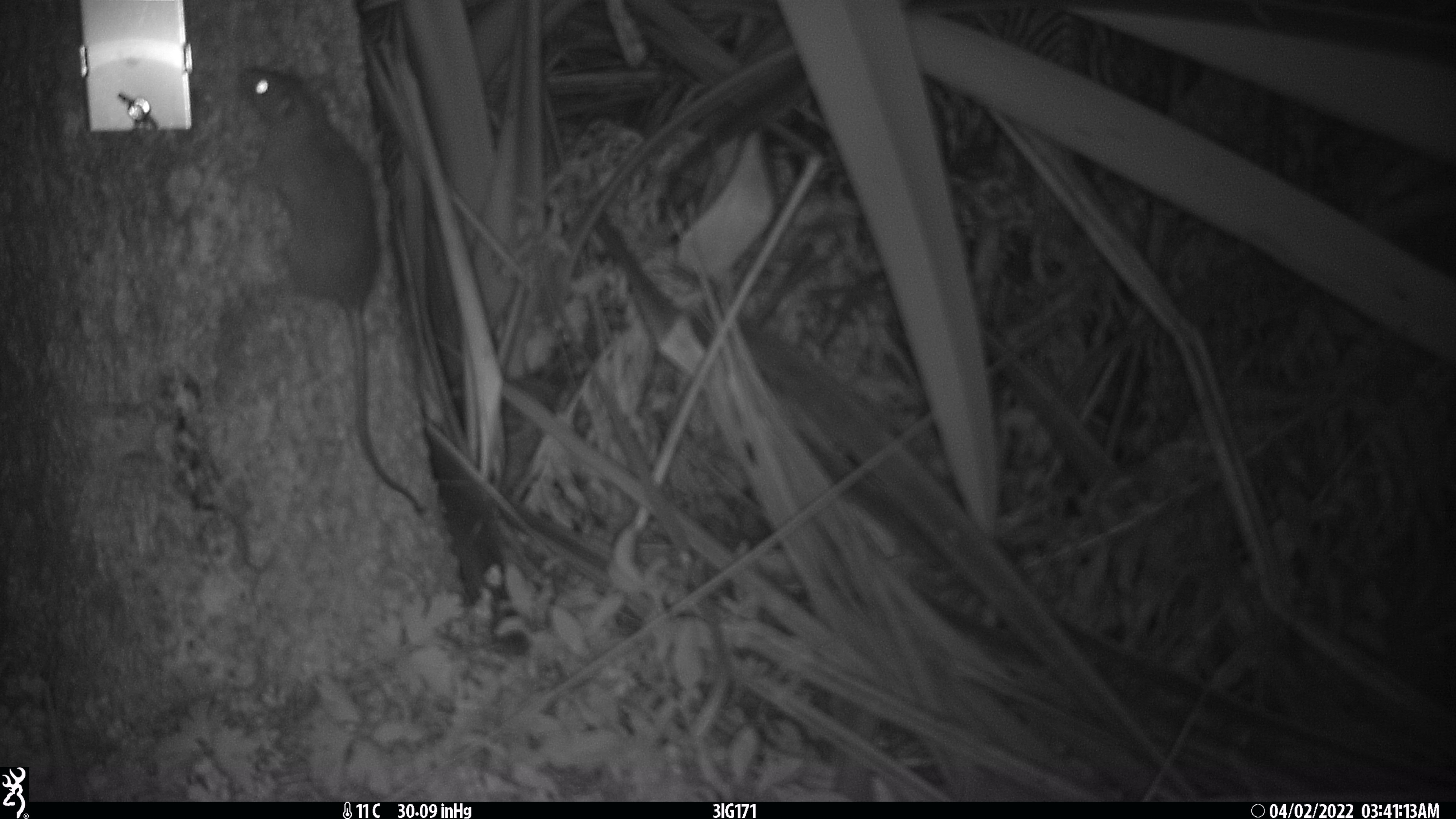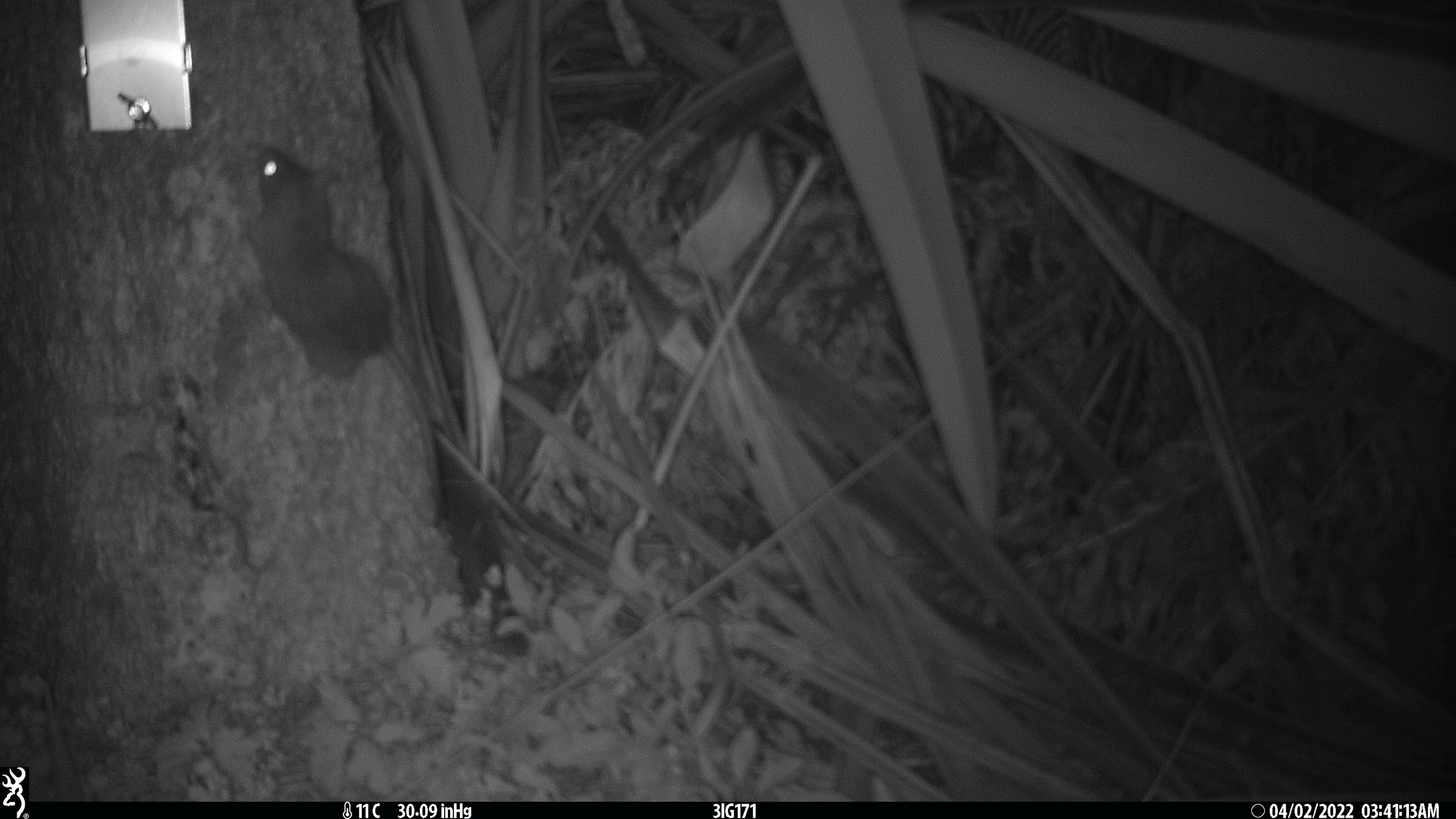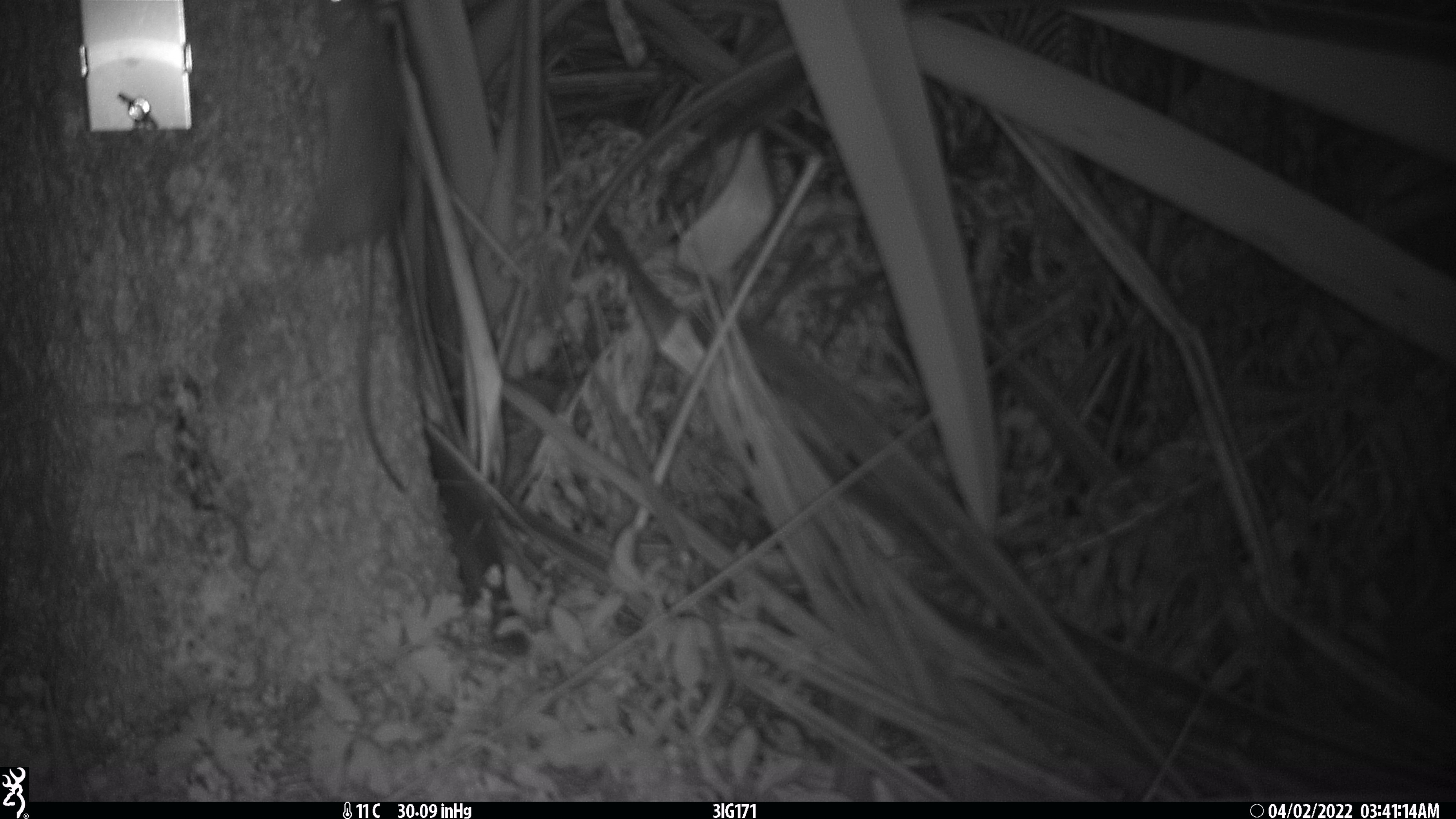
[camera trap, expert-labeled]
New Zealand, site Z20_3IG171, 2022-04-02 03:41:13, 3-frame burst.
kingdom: Animalia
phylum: Chordata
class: Mammalia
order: Rodentia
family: Muridae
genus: Rattus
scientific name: Rattus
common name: rat